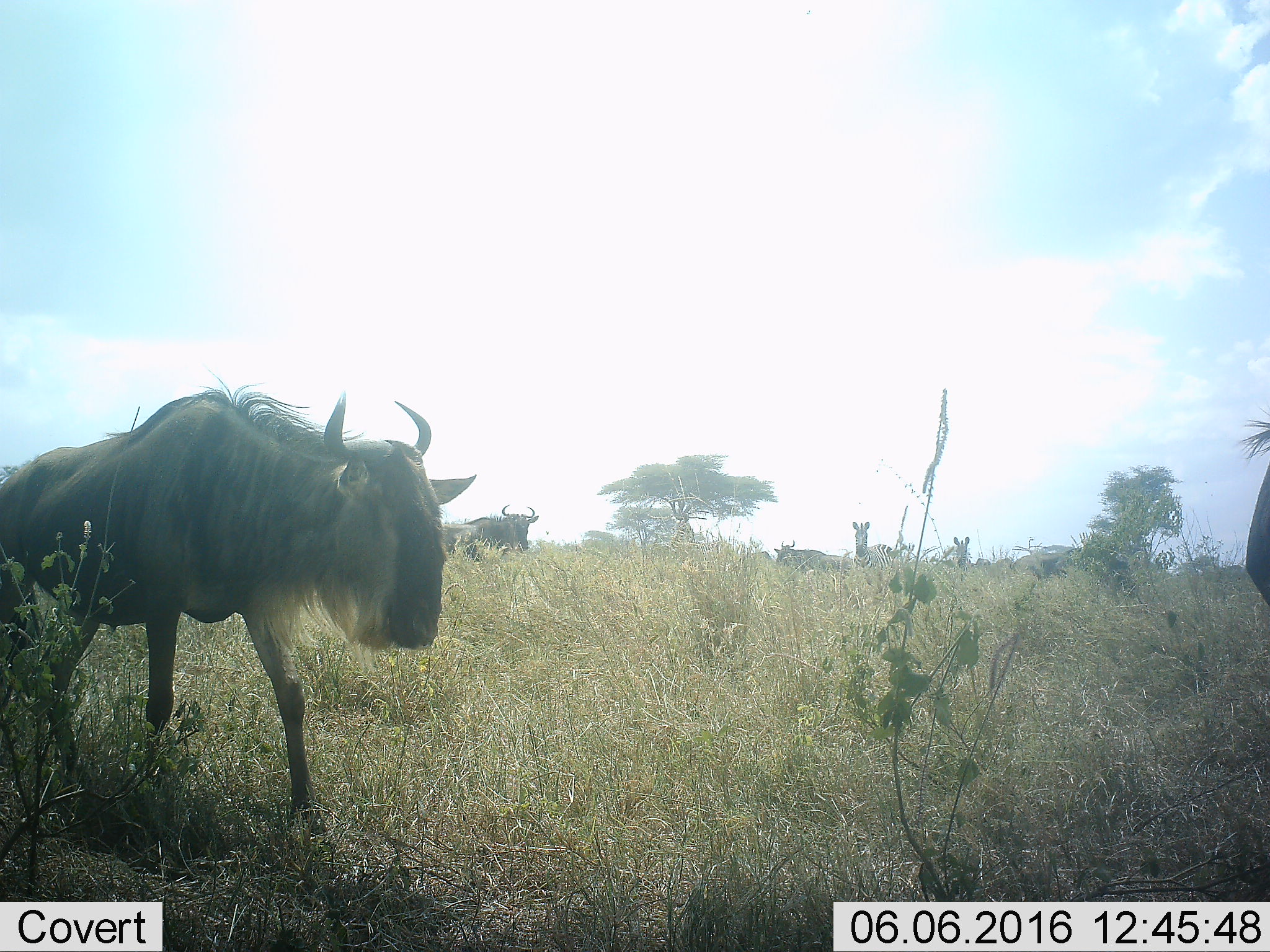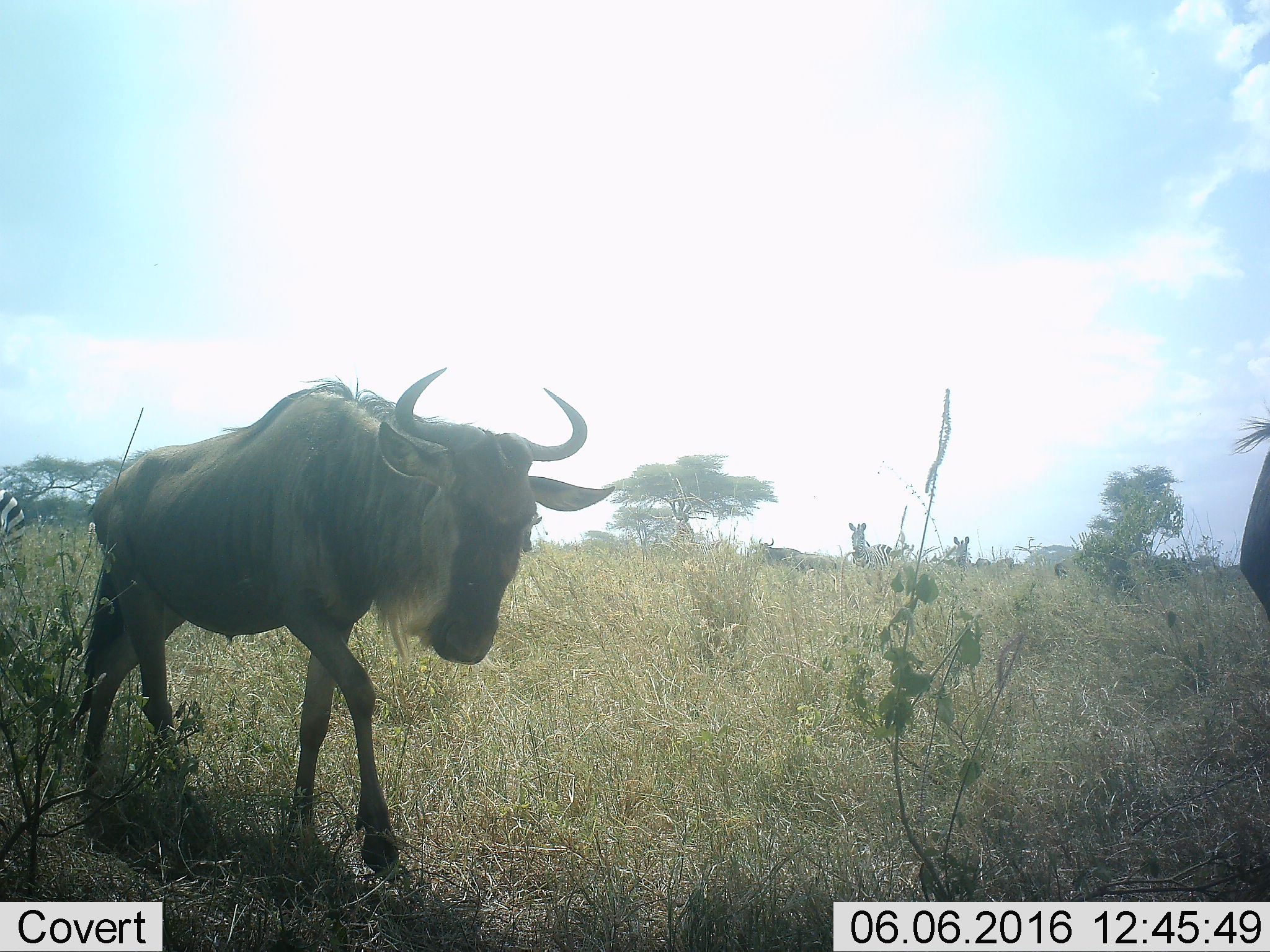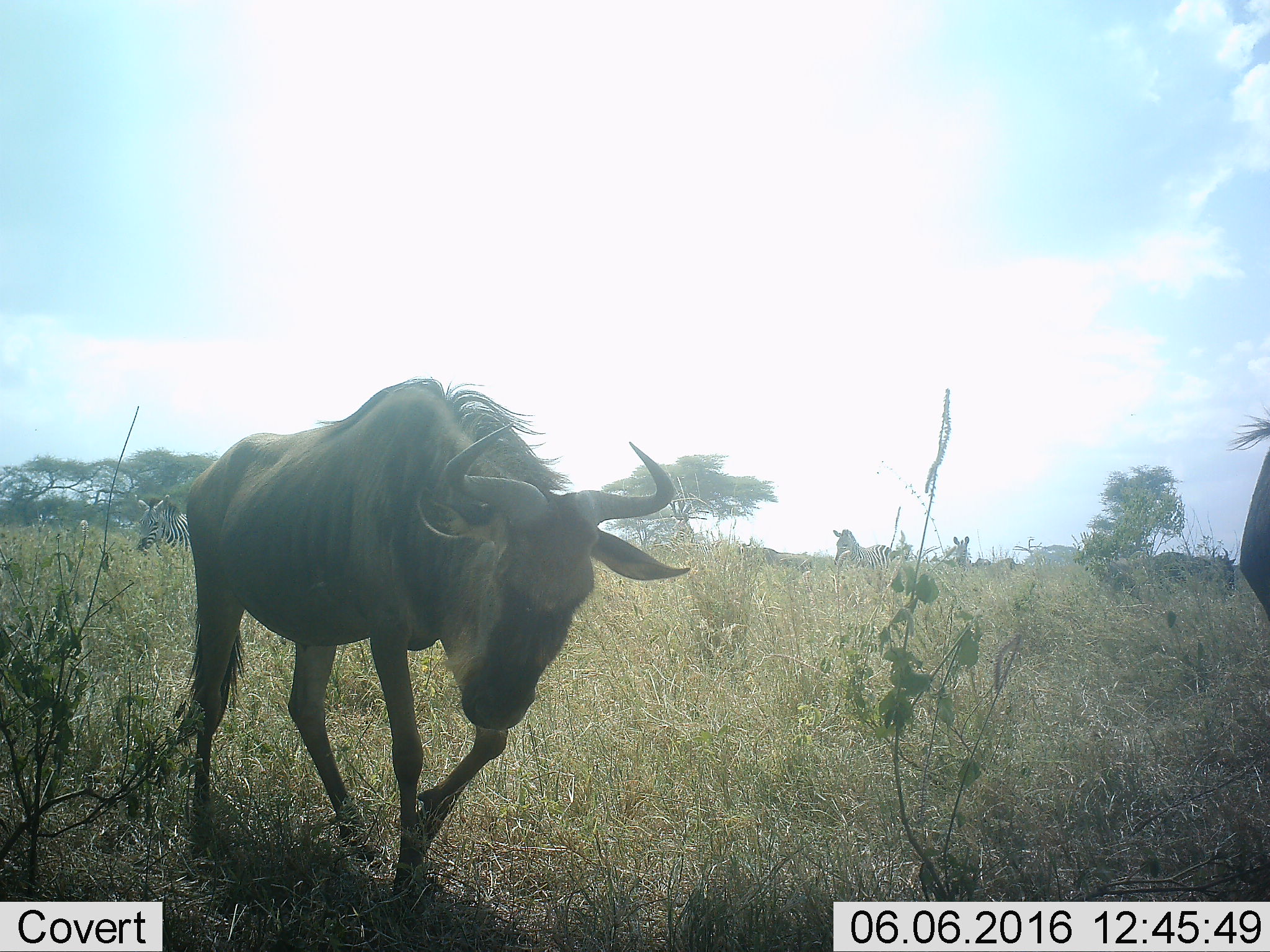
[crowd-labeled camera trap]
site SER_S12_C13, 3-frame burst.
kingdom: Animalia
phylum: Chordata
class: Mammalia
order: Artiodactyla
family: Bovidae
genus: Connochaetes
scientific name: Connochaetes taurinus taurinus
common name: blue wildebeest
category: wildebeestblue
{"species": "wildebeestblue (blue wildebeest) (Connochaetes taurinus taurinus)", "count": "6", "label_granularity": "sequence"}